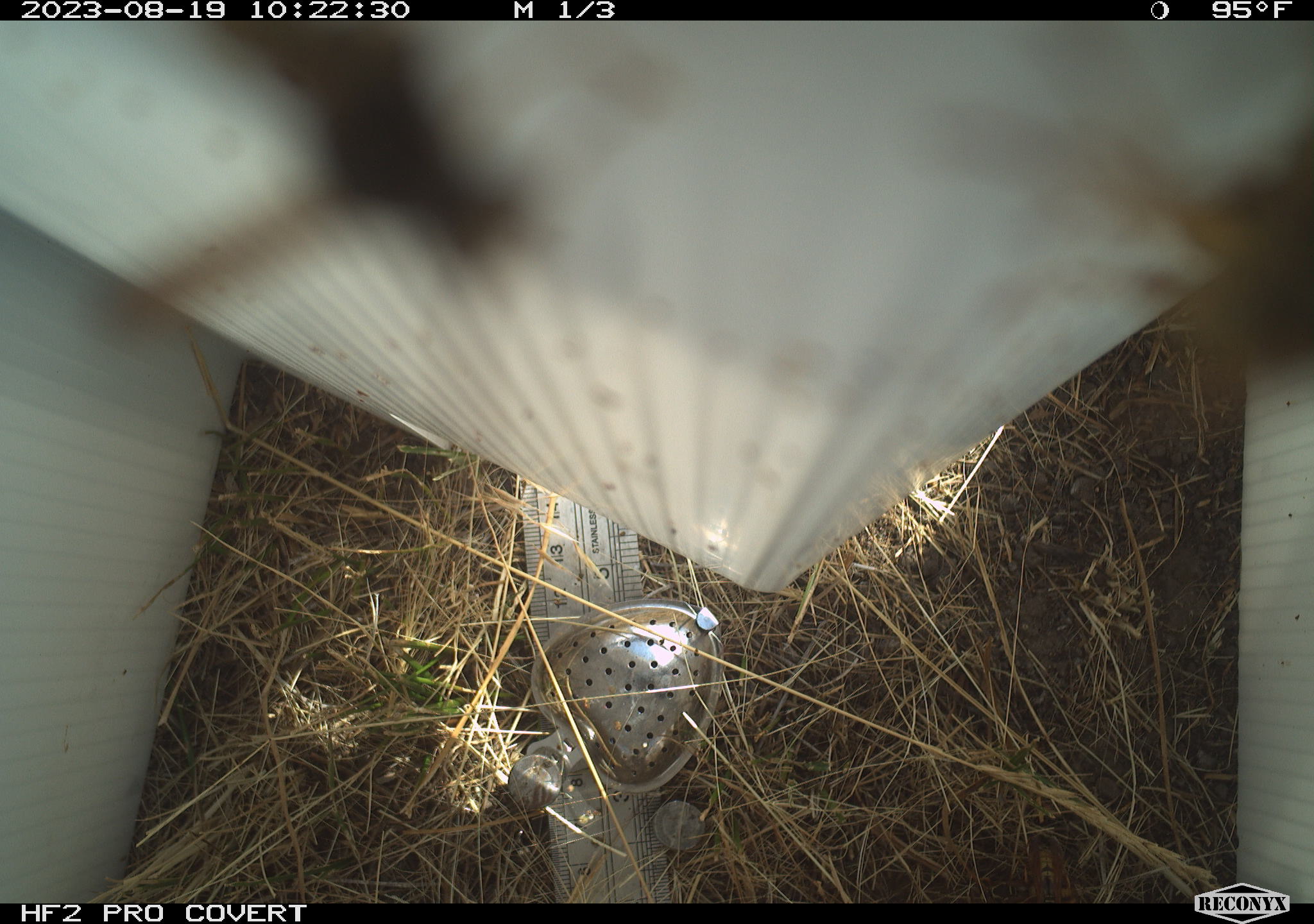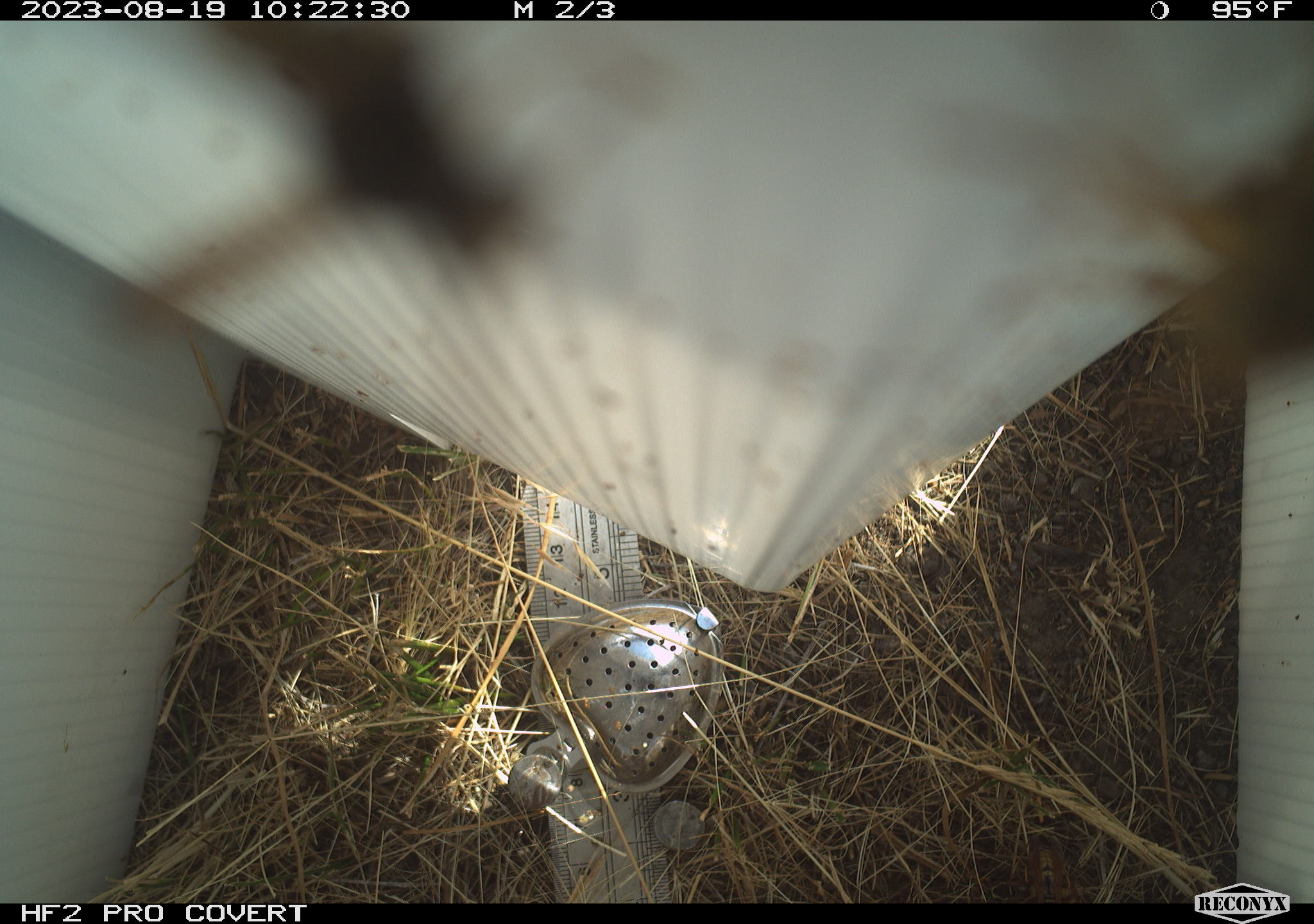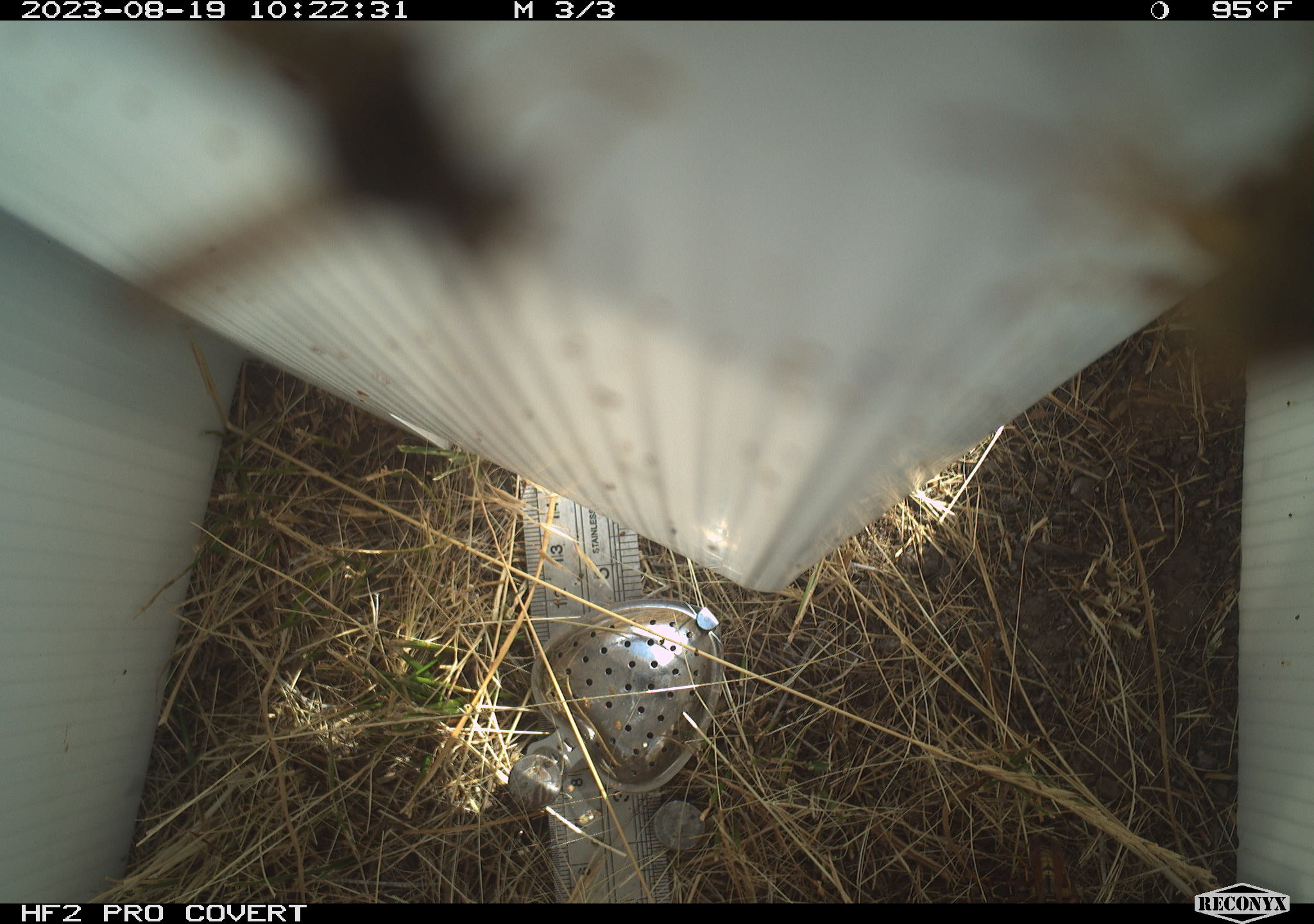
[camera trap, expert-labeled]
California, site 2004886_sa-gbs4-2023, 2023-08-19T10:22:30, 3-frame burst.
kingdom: Animalia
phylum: Arthropoda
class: Insecta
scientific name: Insecta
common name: insect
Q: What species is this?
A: Insect (Insecta).